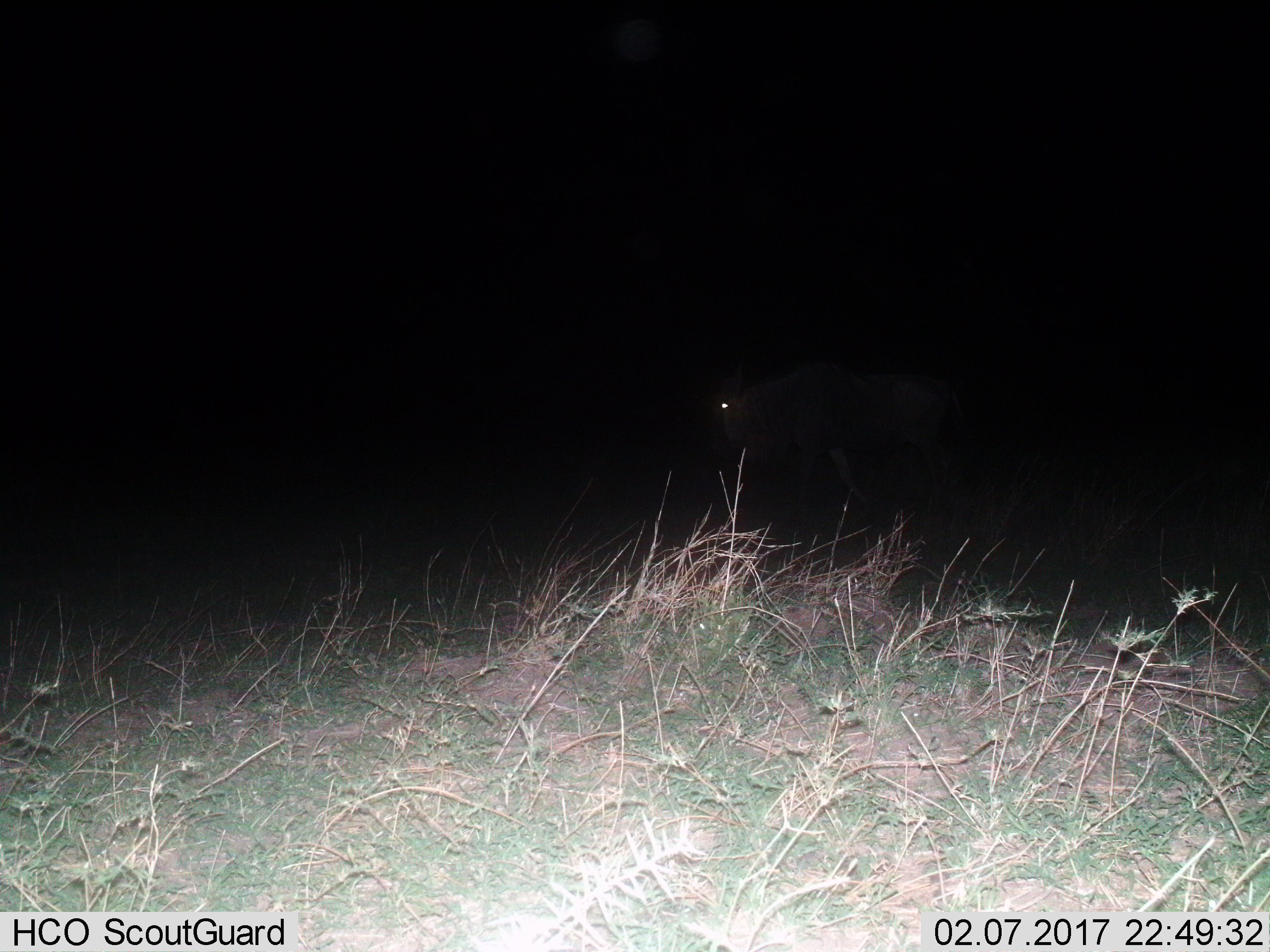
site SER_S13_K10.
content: unidentified animal